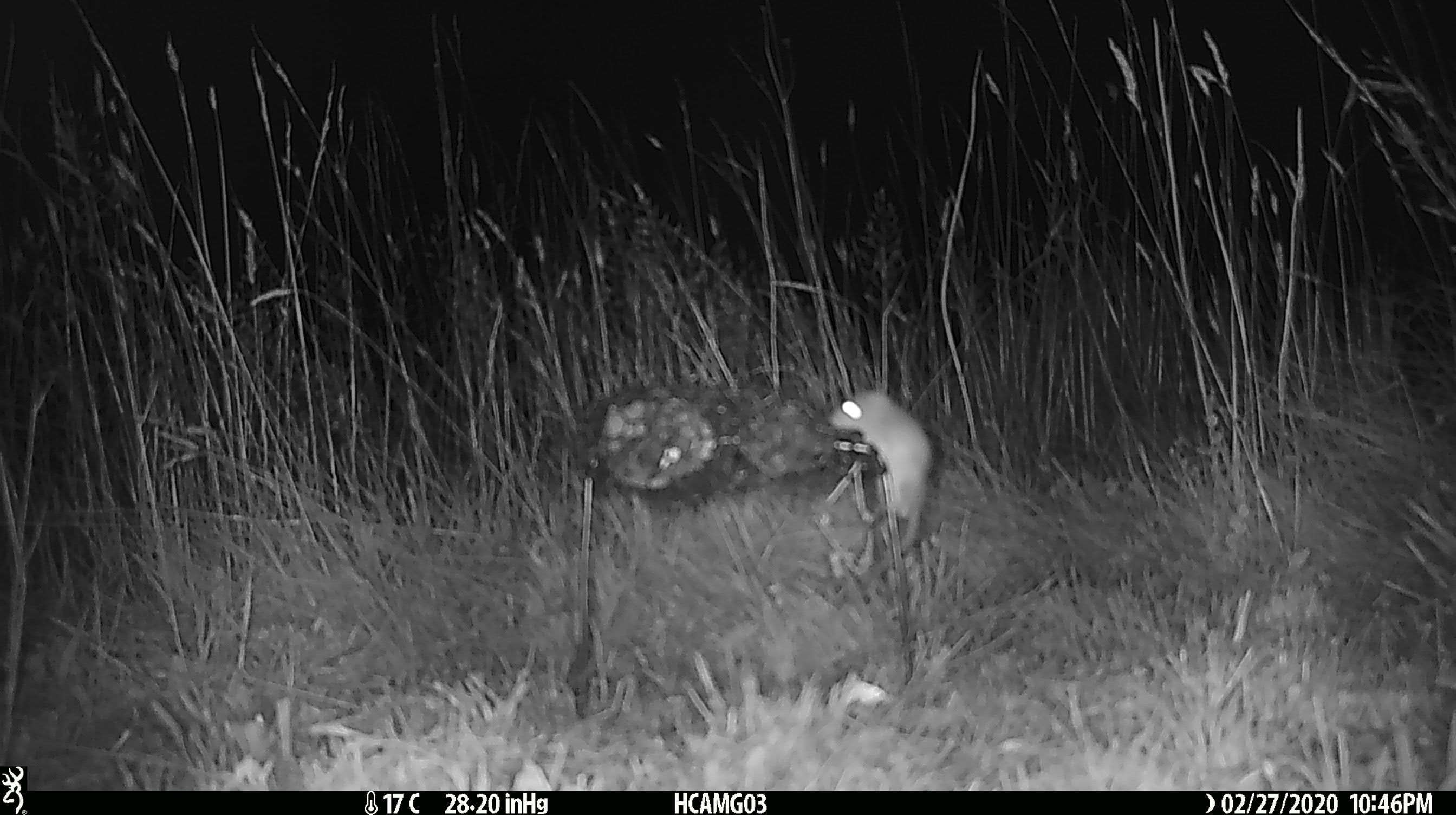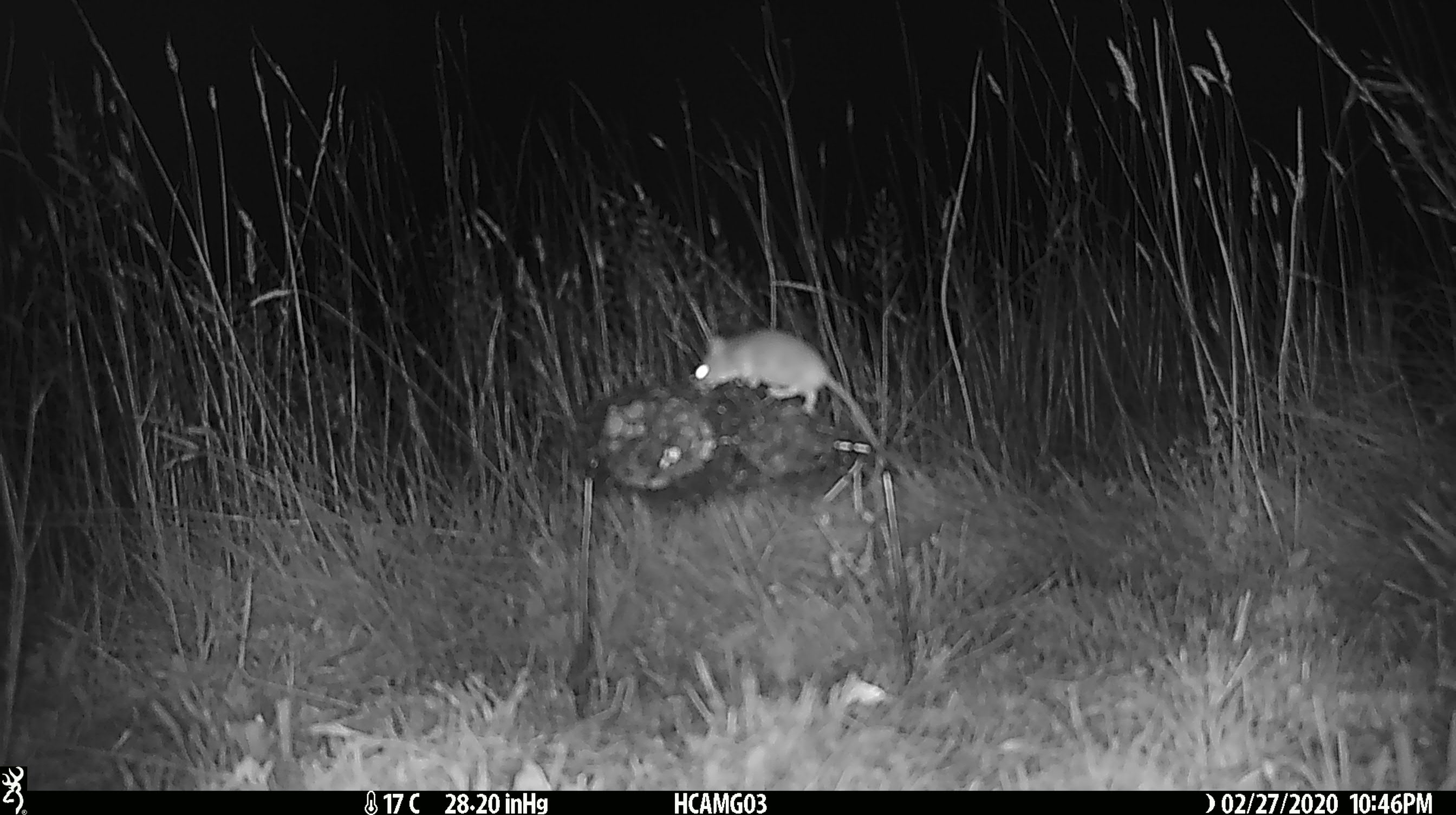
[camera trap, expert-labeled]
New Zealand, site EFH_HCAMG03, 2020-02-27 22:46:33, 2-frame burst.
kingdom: Animalia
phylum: Chordata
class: Mammalia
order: Rodentia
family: Muridae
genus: Mus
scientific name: Mus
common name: mouse